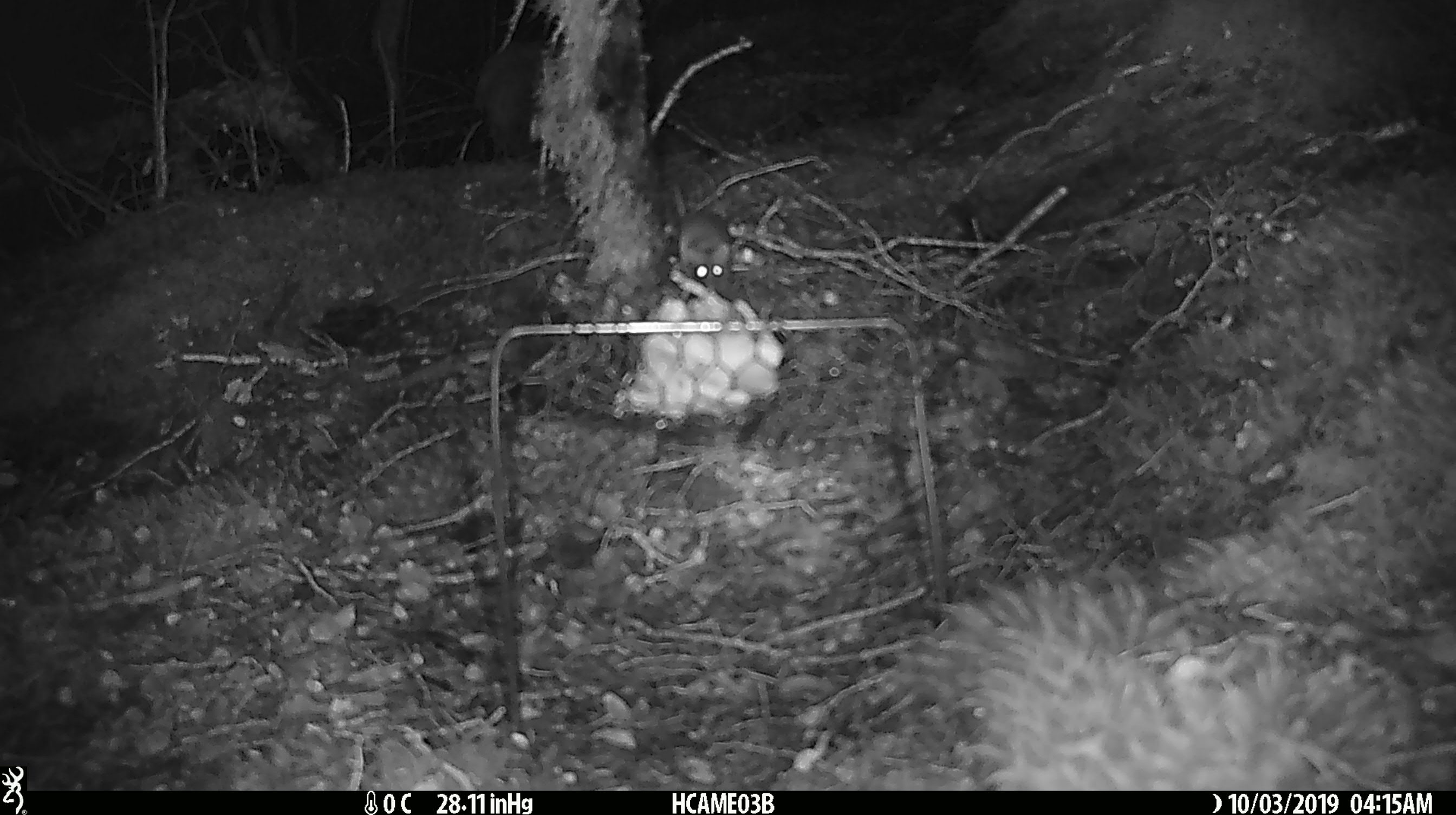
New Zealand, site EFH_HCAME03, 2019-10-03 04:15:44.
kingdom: Animalia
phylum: Chordata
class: Mammalia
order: Rodentia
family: Muridae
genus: Mus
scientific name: Mus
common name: mouse